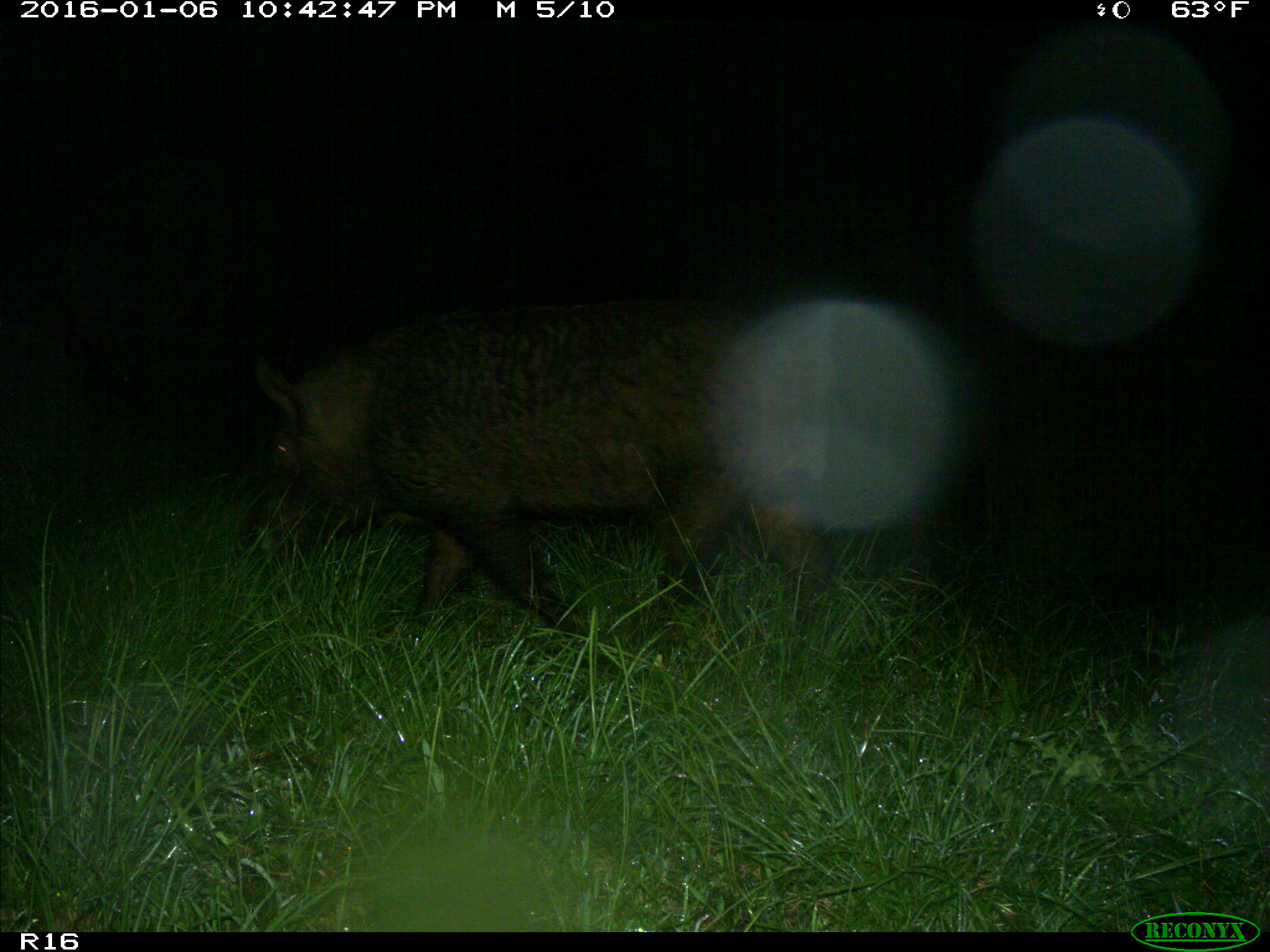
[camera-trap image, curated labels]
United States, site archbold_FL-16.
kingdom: Animalia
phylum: Chordata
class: Mammalia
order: Artiodactyla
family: Suidae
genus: Sus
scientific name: Sus scrofa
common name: wild boar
Sus scrofa (wild boar).